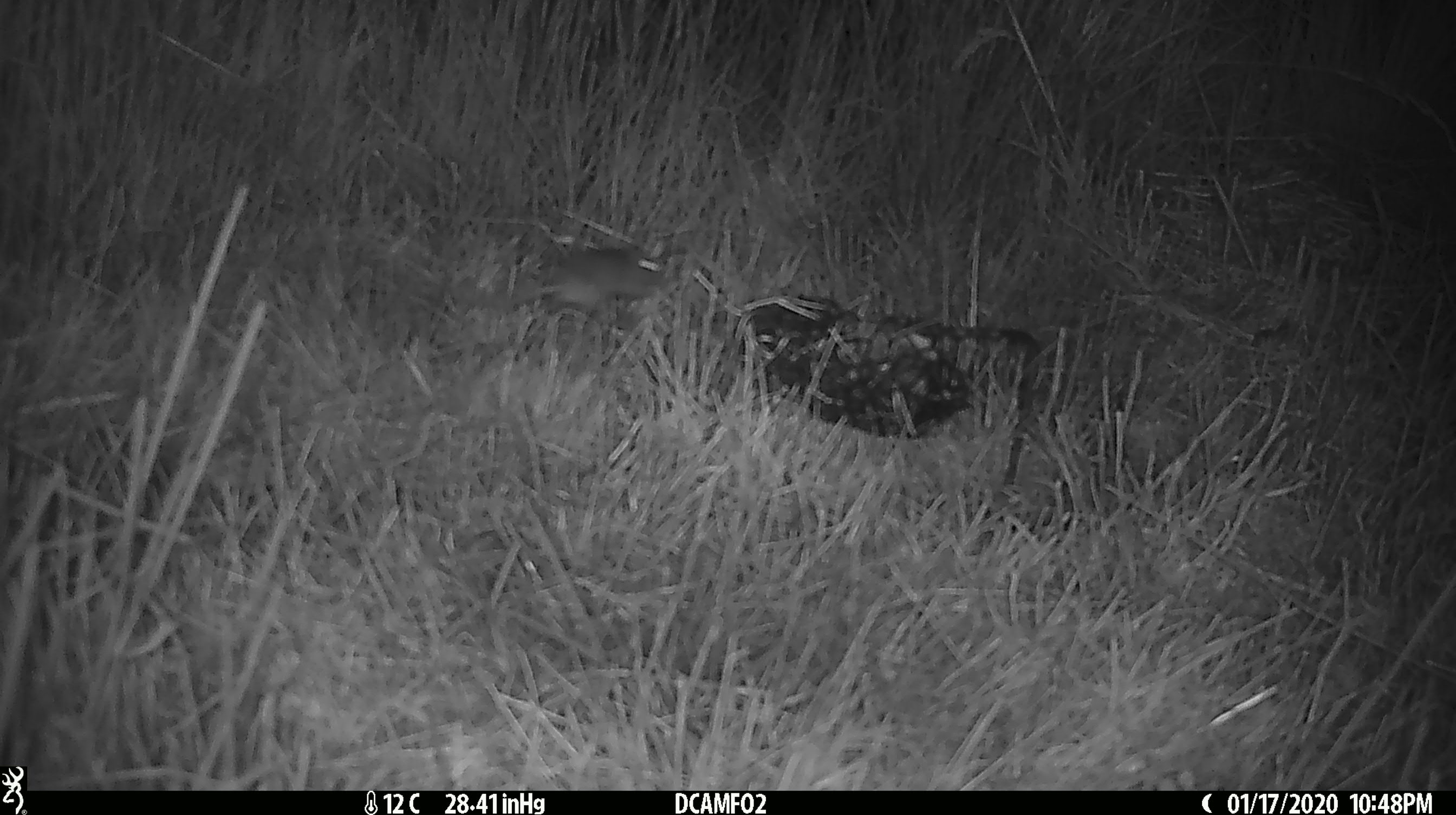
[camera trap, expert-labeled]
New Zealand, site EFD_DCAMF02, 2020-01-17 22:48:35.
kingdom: Animalia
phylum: Chordata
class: Mammalia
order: Rodentia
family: Muridae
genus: Mus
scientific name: Mus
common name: mouse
Mouse (Mus).